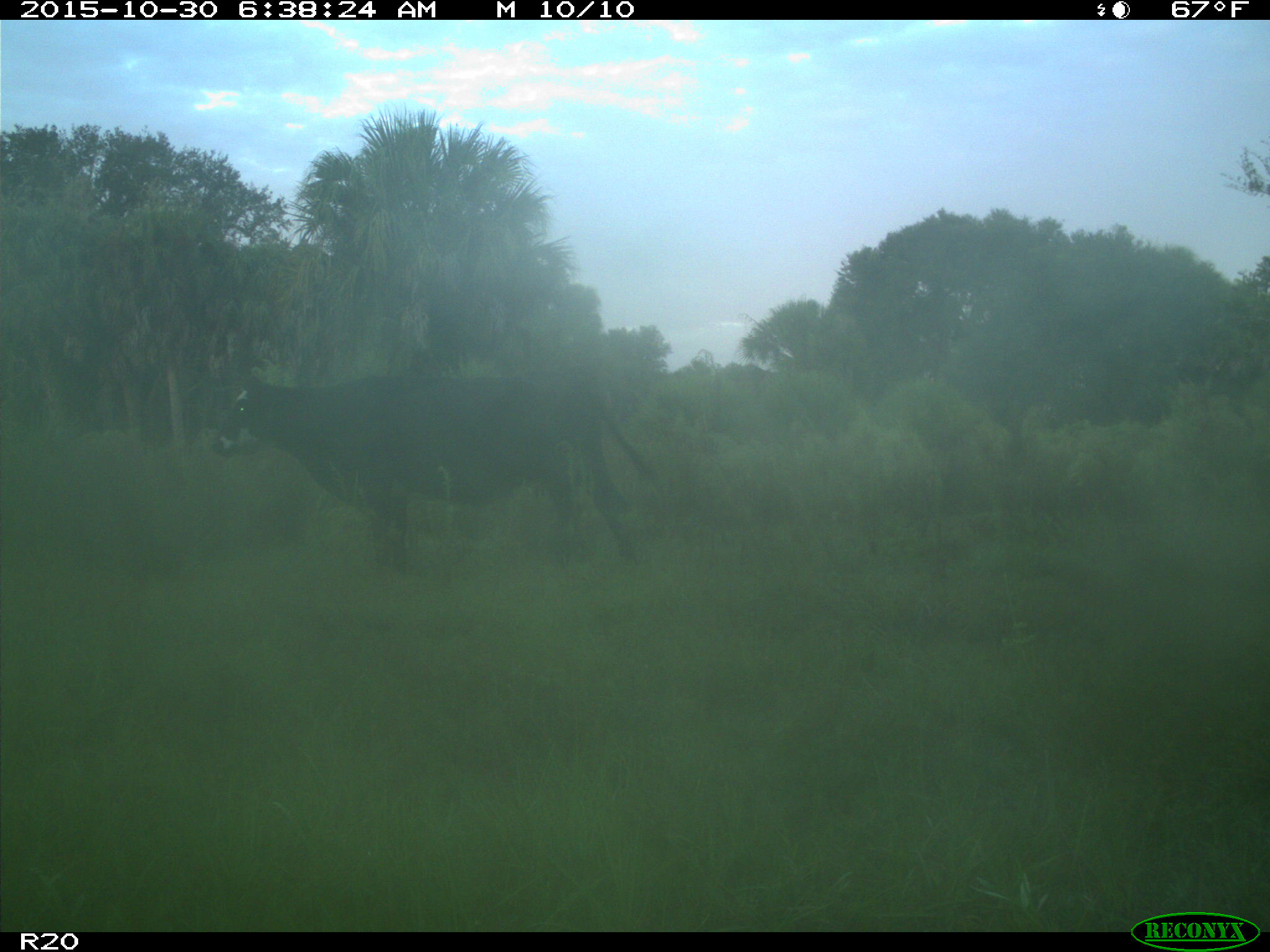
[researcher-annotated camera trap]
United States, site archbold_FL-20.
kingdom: Animalia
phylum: Chordata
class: Mammalia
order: Artiodactyla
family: Bovidae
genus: Bos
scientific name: Bos taurus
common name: domestic cow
Bos taurus (domestic cow).